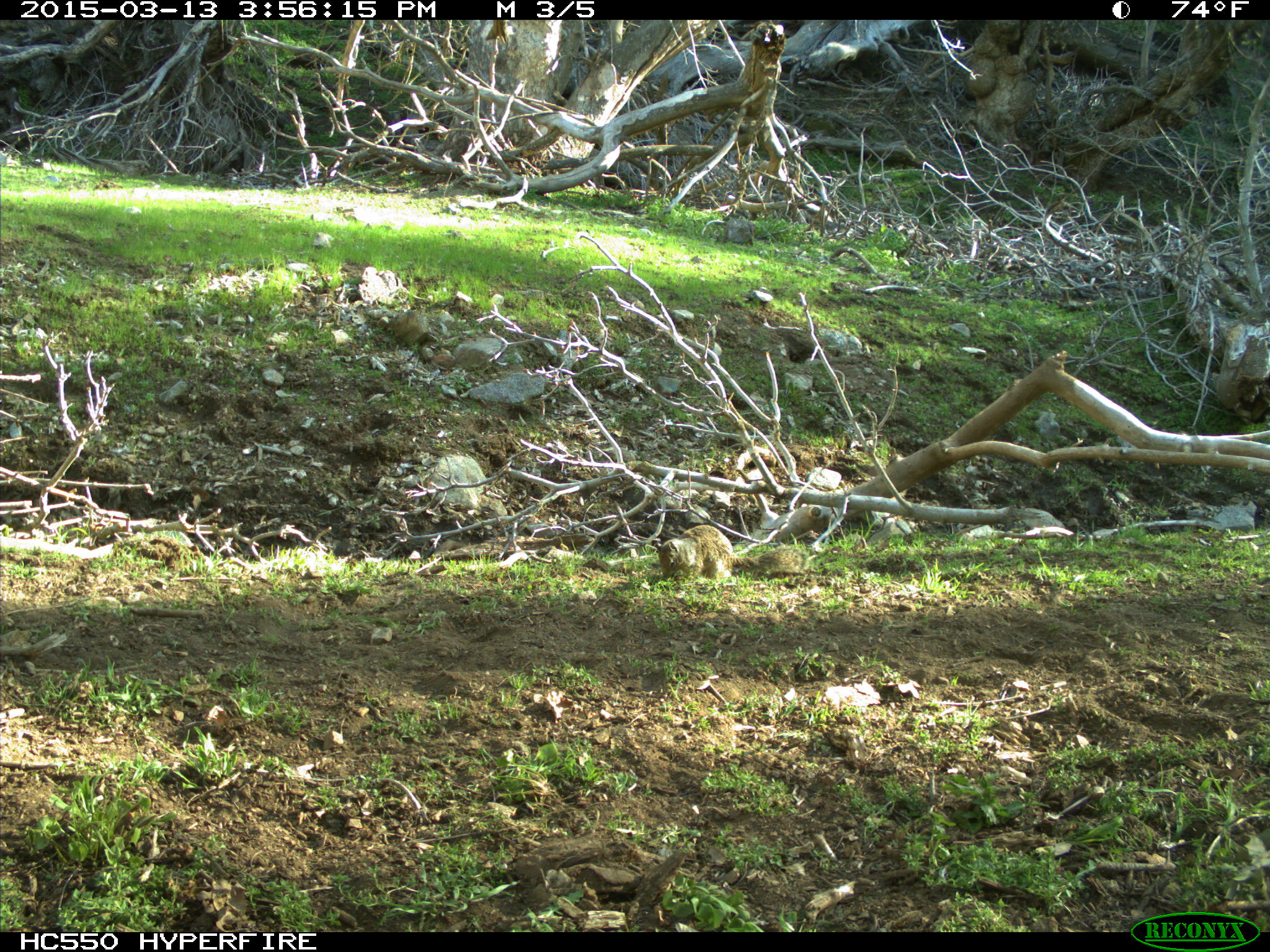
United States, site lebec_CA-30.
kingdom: Animalia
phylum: Chordata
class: Mammalia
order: Rodentia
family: Sciuridae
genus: Otospermophilus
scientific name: Otospermophilus beecheyi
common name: california ground squirrel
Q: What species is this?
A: Otospermophilus beecheyi (california ground squirrel).